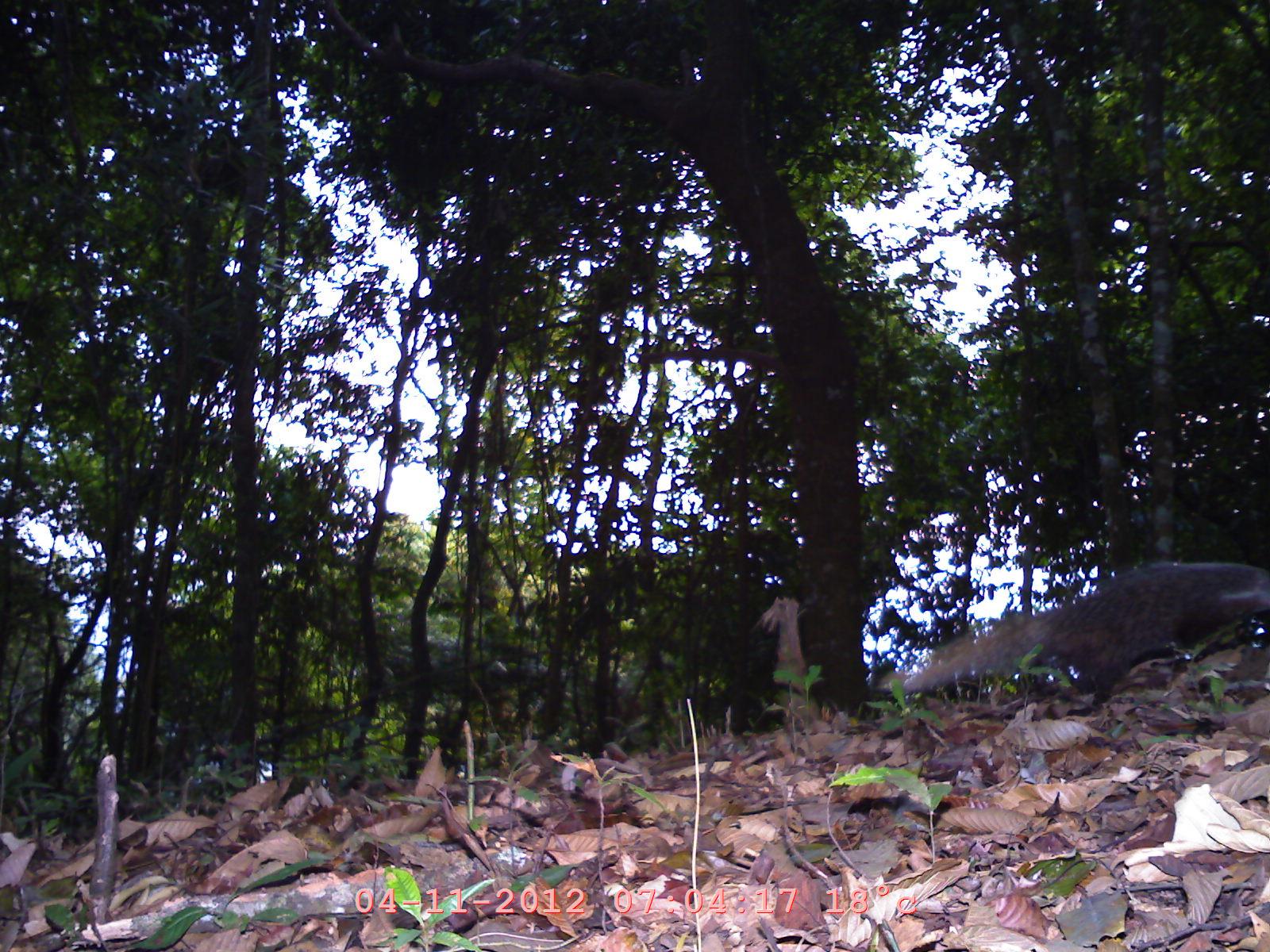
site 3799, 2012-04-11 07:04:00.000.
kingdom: Animalia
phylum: Chordata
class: Mammalia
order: Carnivora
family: Herpestidae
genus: Urva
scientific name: Urva urva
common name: crab-eating mongoose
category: herpestes urva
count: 1